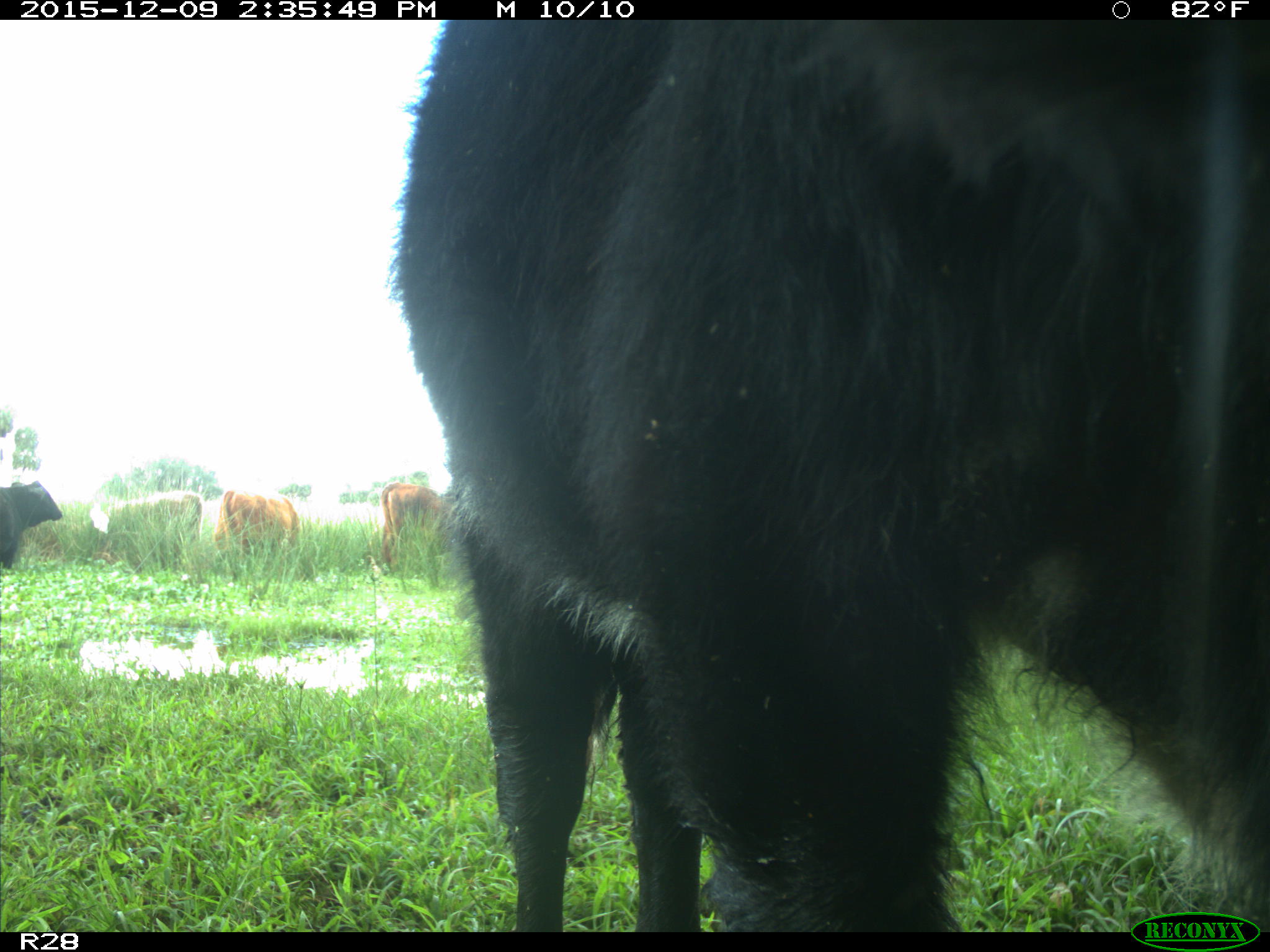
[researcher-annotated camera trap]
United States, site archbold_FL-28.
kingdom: Animalia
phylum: Chordata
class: Mammalia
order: Artiodactyla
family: Bovidae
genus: Bos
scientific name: Bos taurus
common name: domestic cow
Bos taurus (domestic cow).